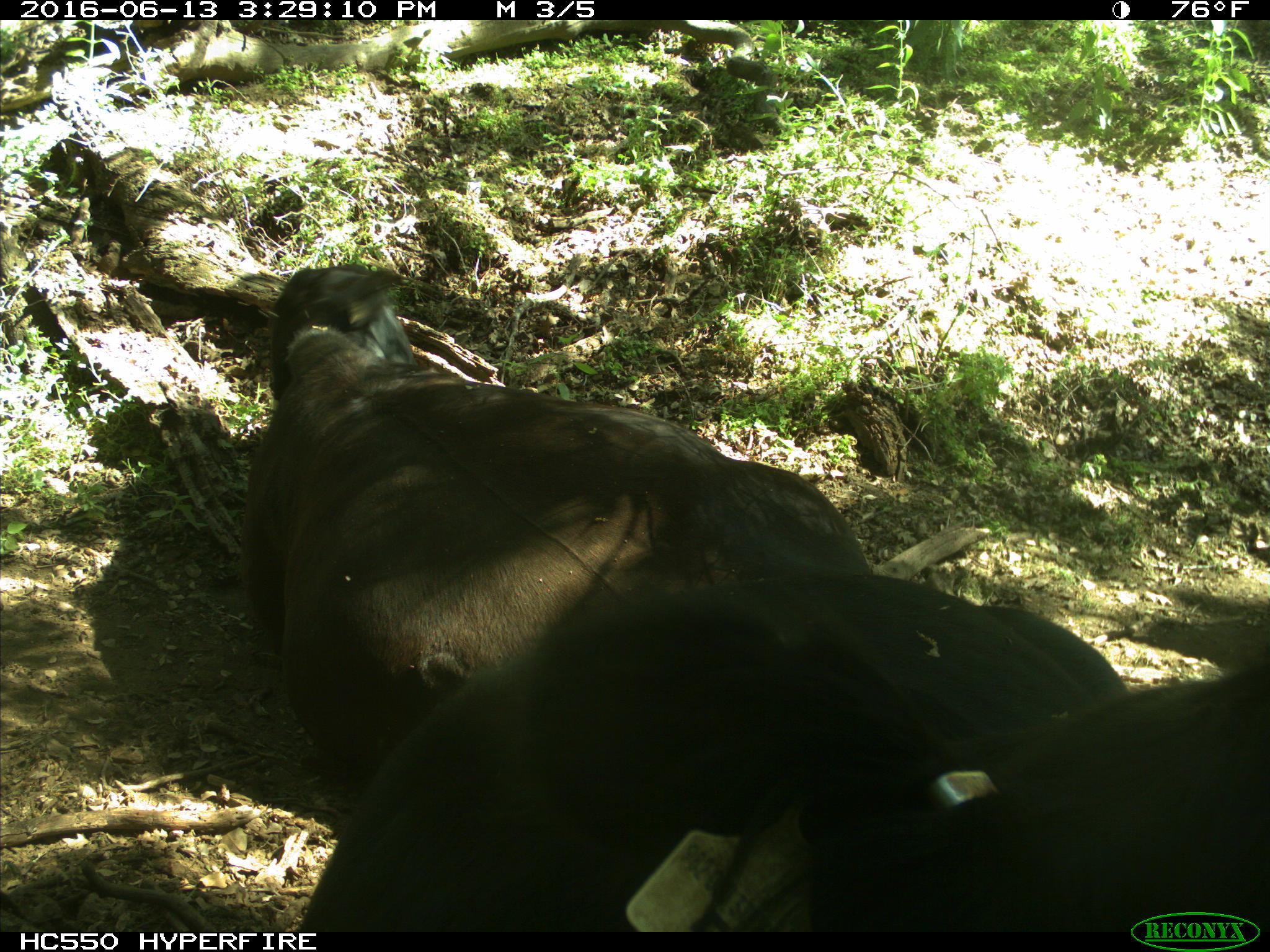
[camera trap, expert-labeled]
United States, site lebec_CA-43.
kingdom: Animalia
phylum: Chordata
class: Mammalia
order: Artiodactyla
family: Bovidae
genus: Bos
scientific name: Bos taurus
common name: domestic cow